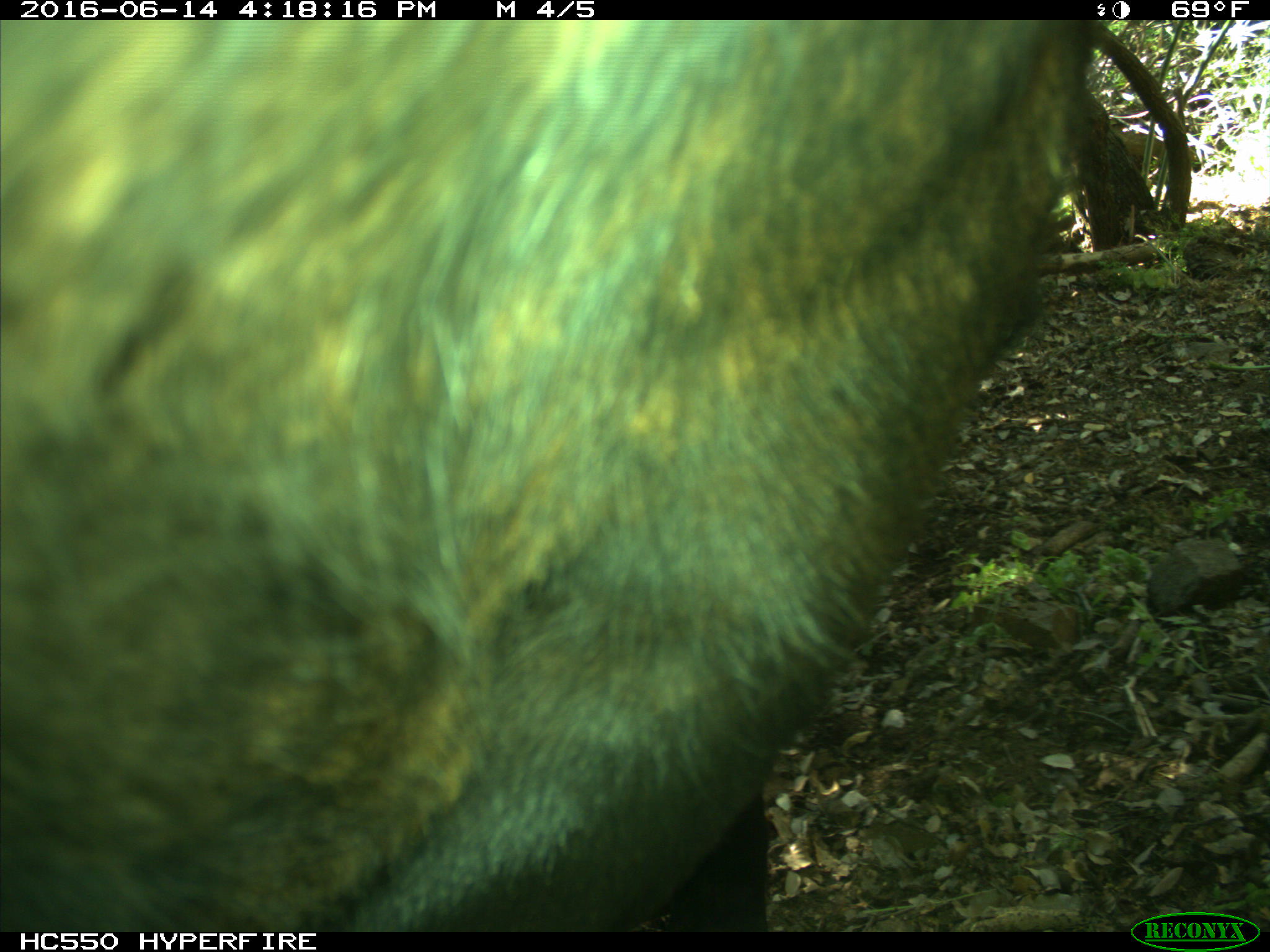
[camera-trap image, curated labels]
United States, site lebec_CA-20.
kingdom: Animalia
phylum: Chordata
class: Mammalia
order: Artiodactyla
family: Bovidae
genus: Bos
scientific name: Bos taurus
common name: domestic cow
Bos taurus (domestic cow).